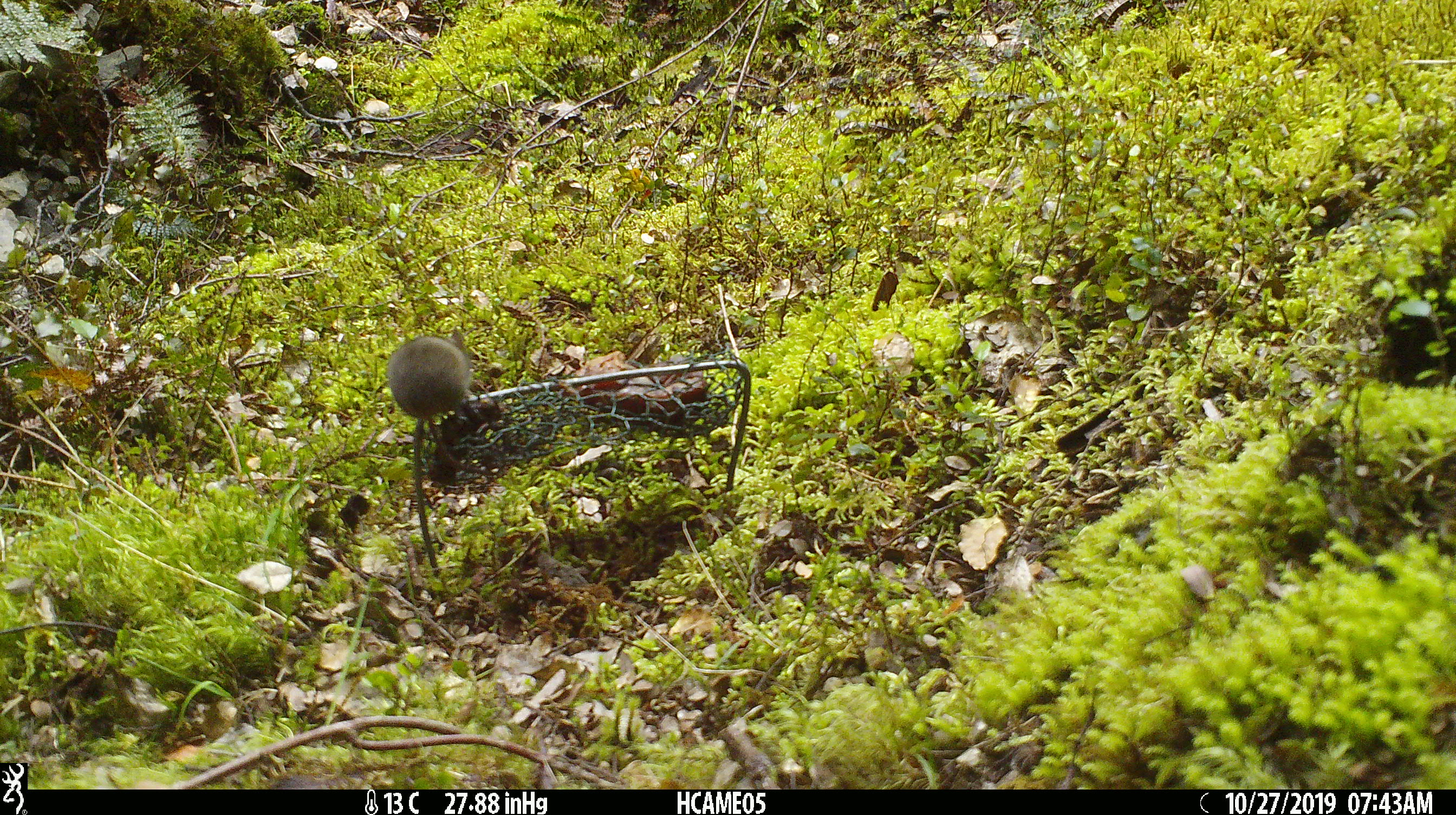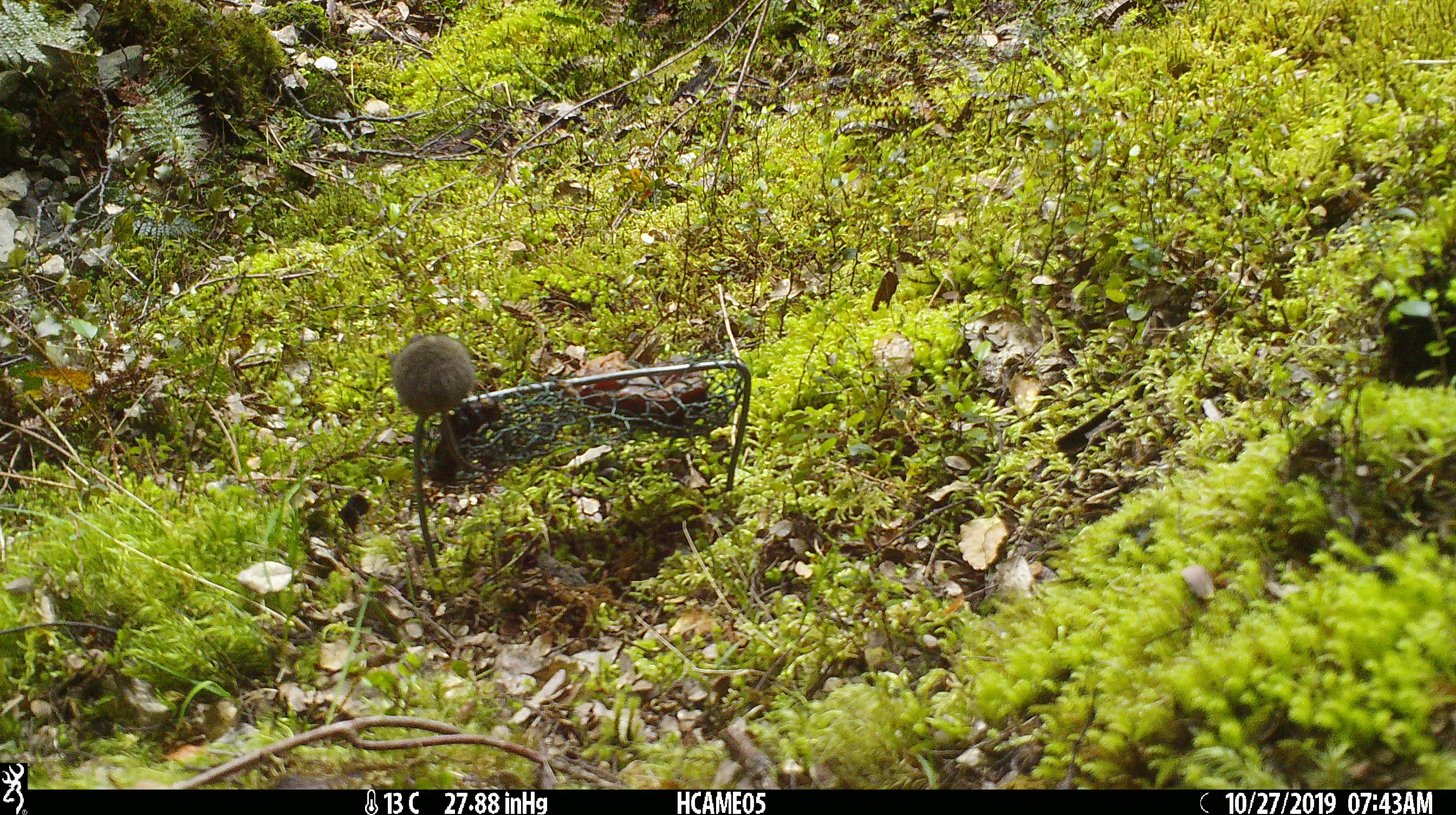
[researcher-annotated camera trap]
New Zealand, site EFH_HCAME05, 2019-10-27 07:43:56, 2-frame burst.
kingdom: Animalia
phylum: Chordata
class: Mammalia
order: Rodentia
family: Muridae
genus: Mus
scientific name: Mus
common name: mouse